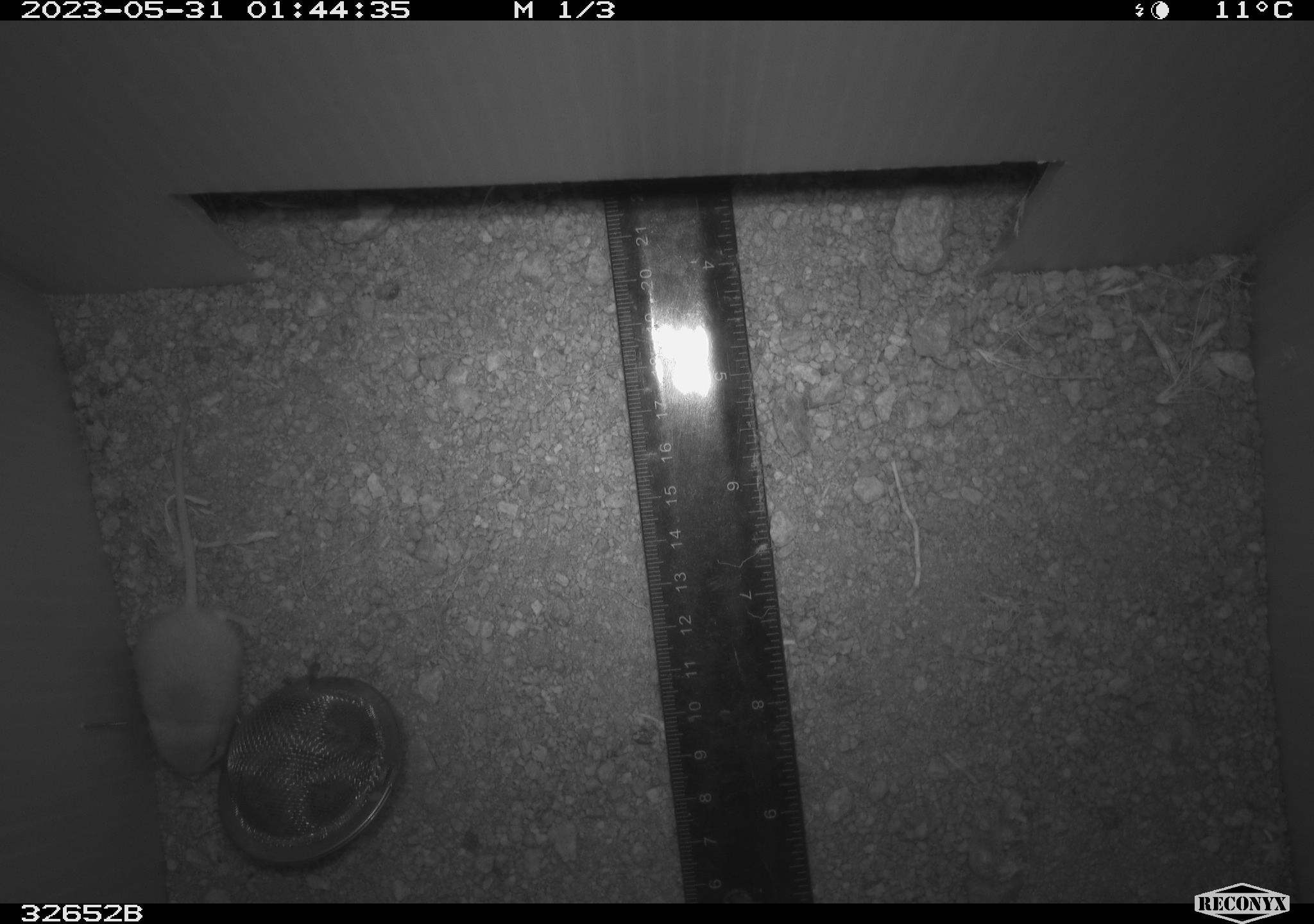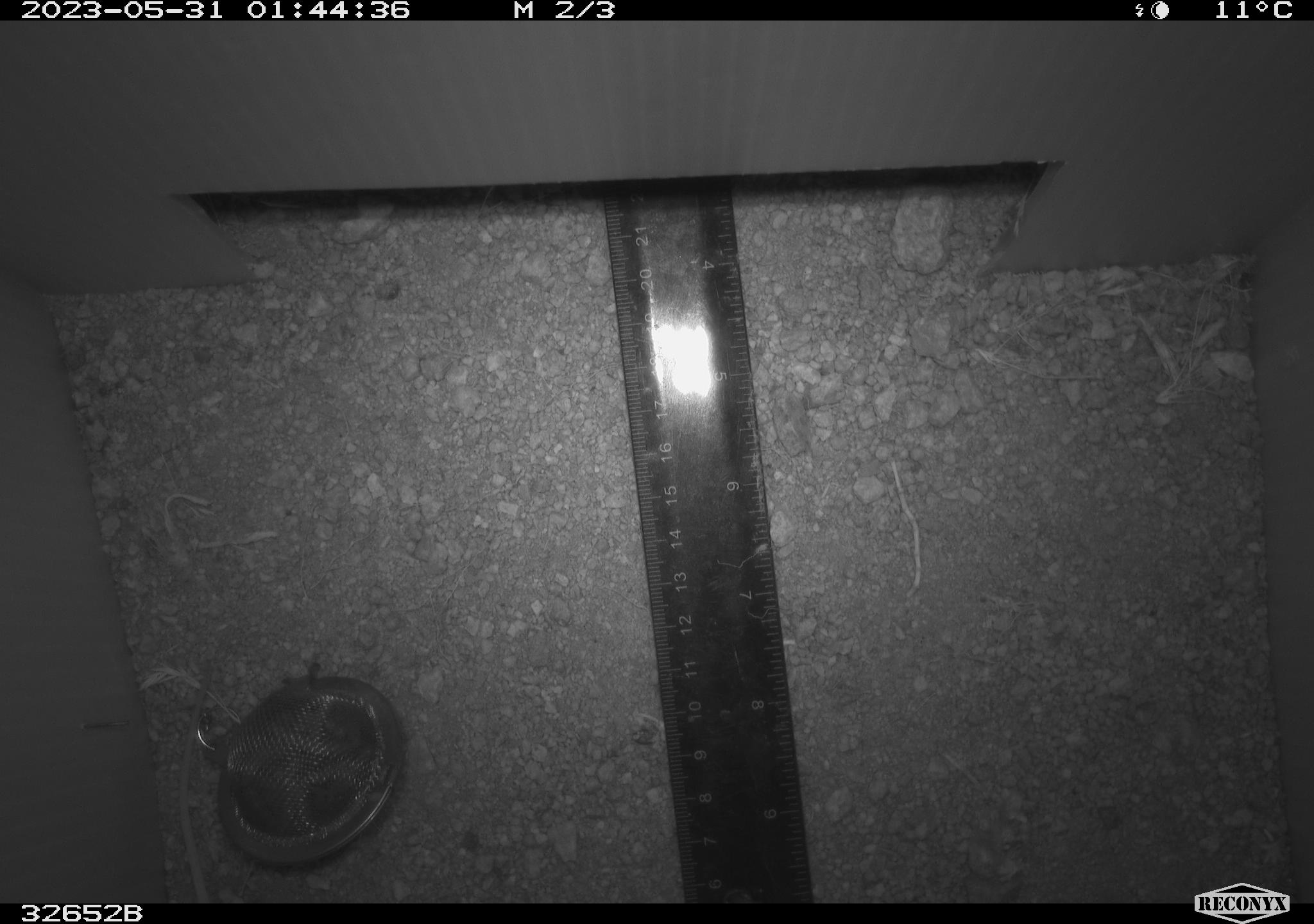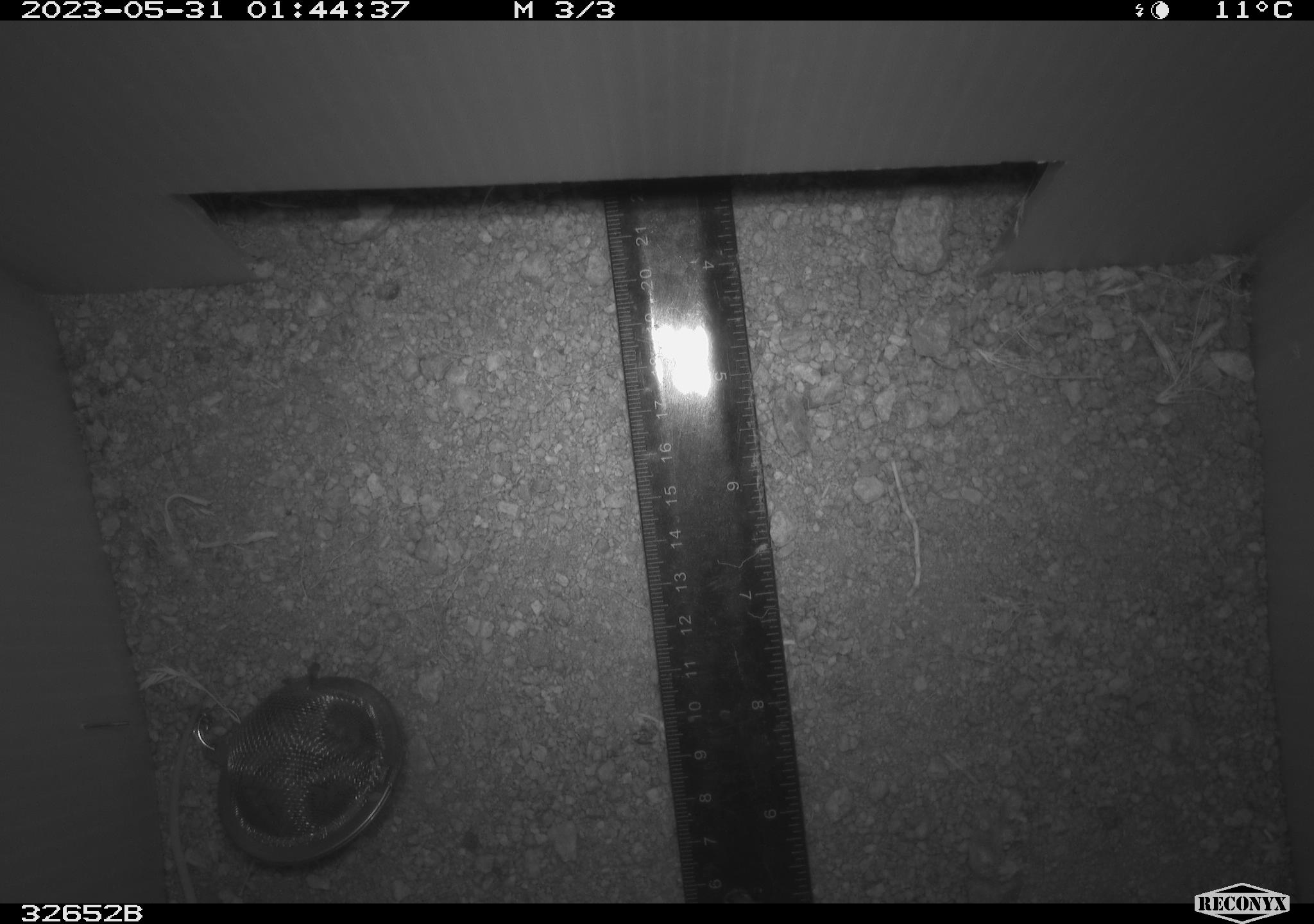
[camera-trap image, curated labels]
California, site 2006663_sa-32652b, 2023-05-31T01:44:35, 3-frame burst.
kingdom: Animalia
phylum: Chordata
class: Mammalia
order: Rodentia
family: Heteromyidae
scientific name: Heteromyidae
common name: kangaroo rats and pocket mice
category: heteromyidae family